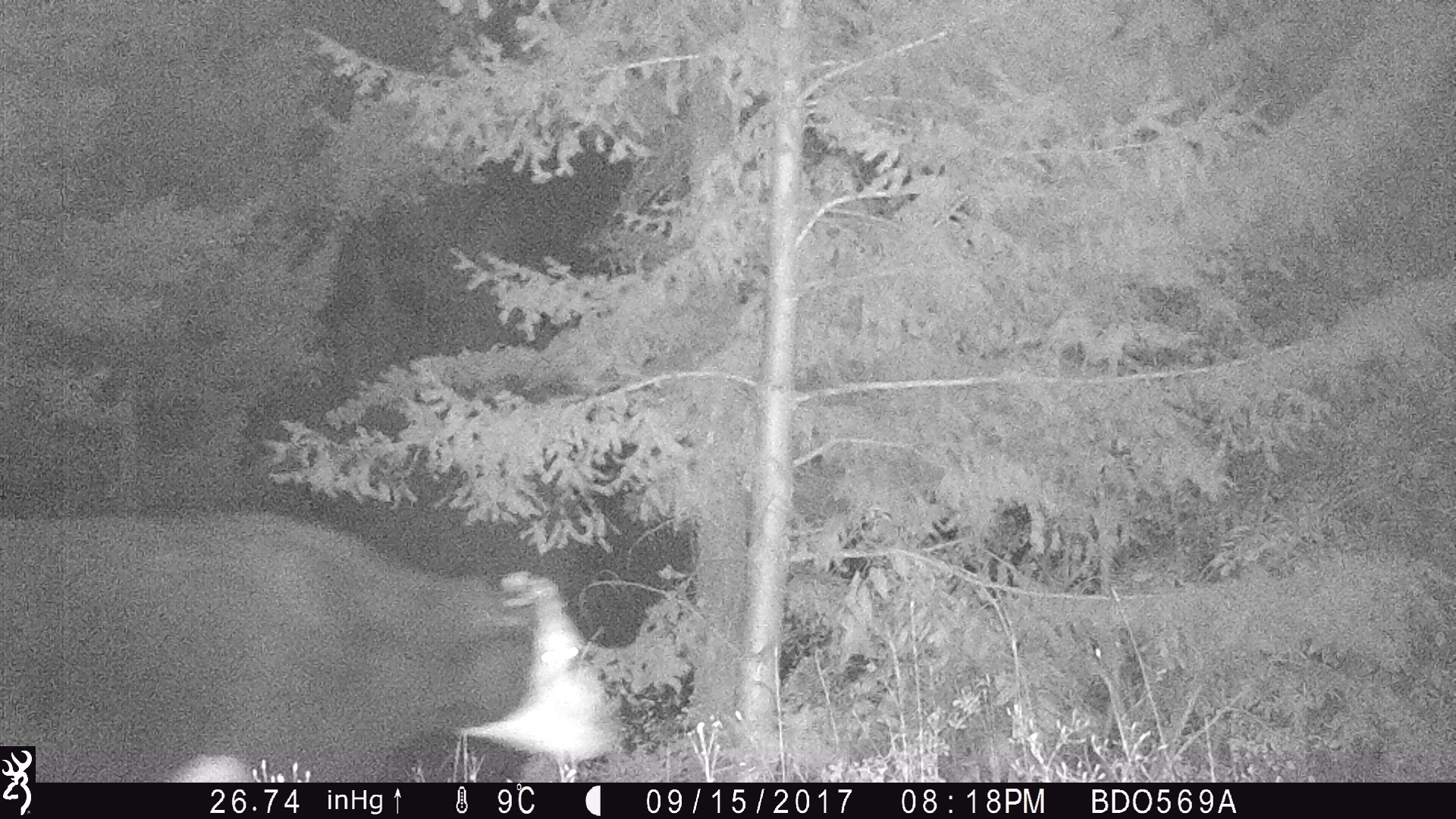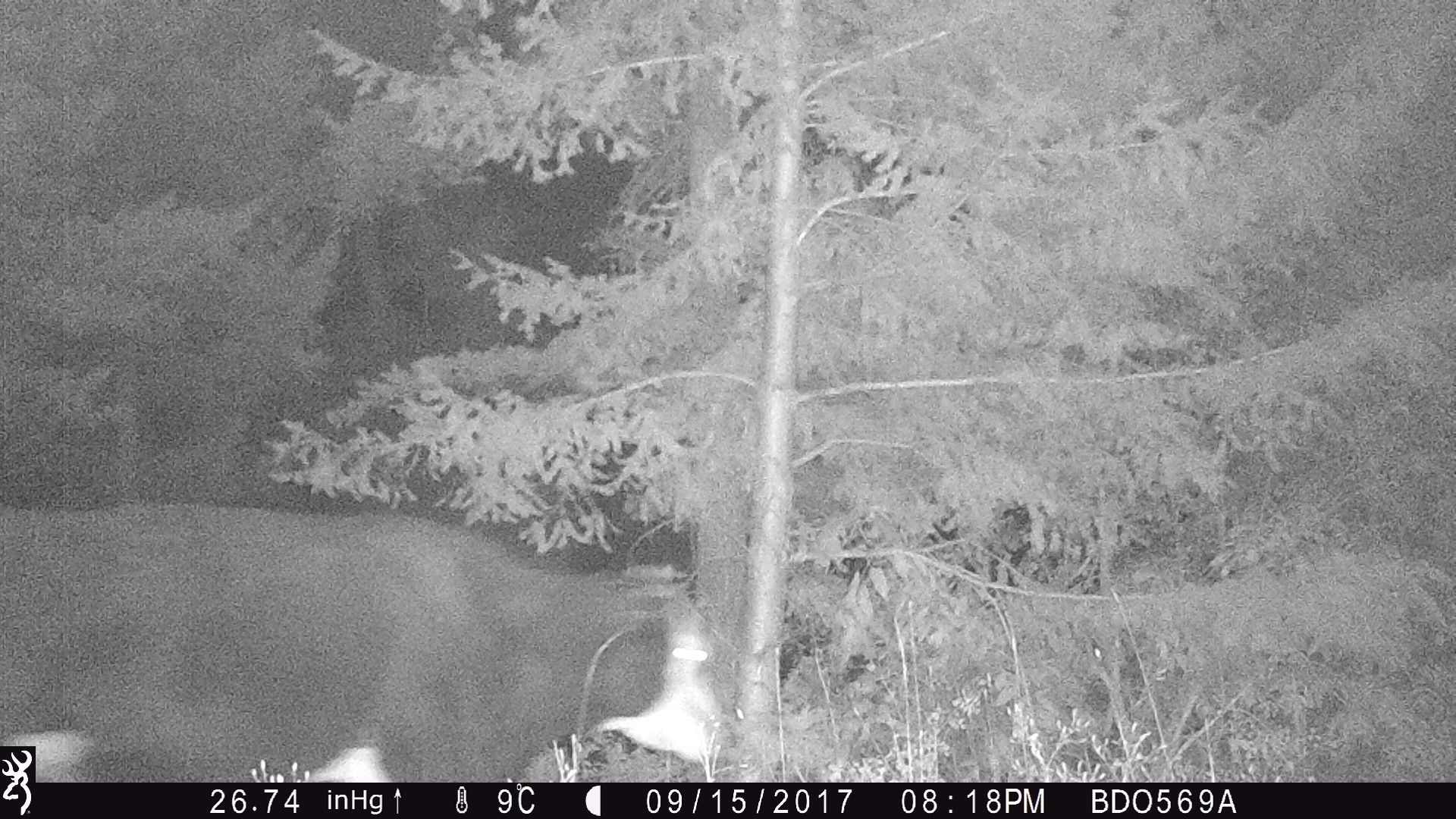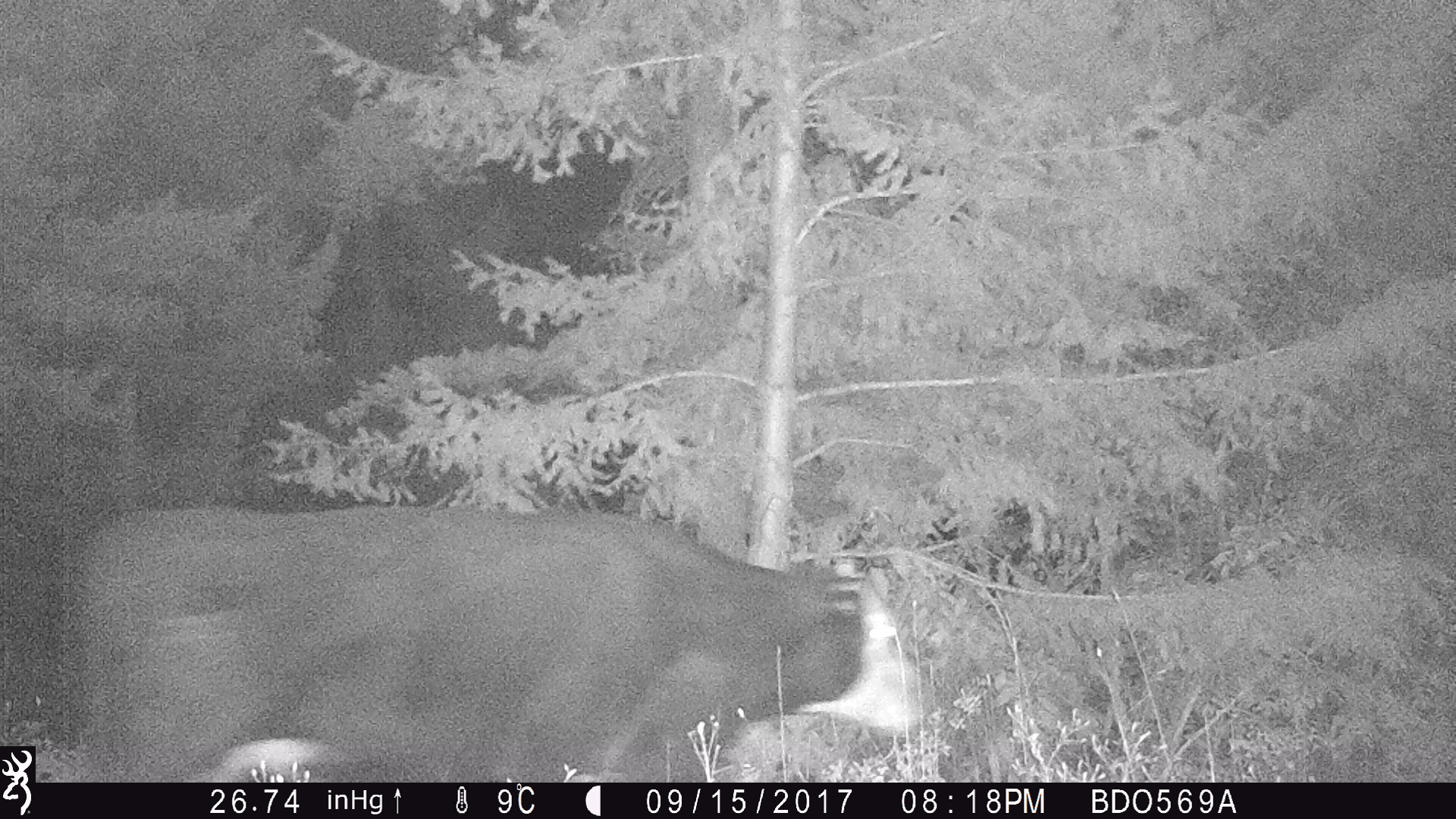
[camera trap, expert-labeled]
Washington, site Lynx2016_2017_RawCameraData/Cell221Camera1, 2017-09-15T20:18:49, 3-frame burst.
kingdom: Animalia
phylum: Chordata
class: Mammalia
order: Artiodactyla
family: Bovidae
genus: Bos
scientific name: Bos taurus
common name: domestic cattle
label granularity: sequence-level